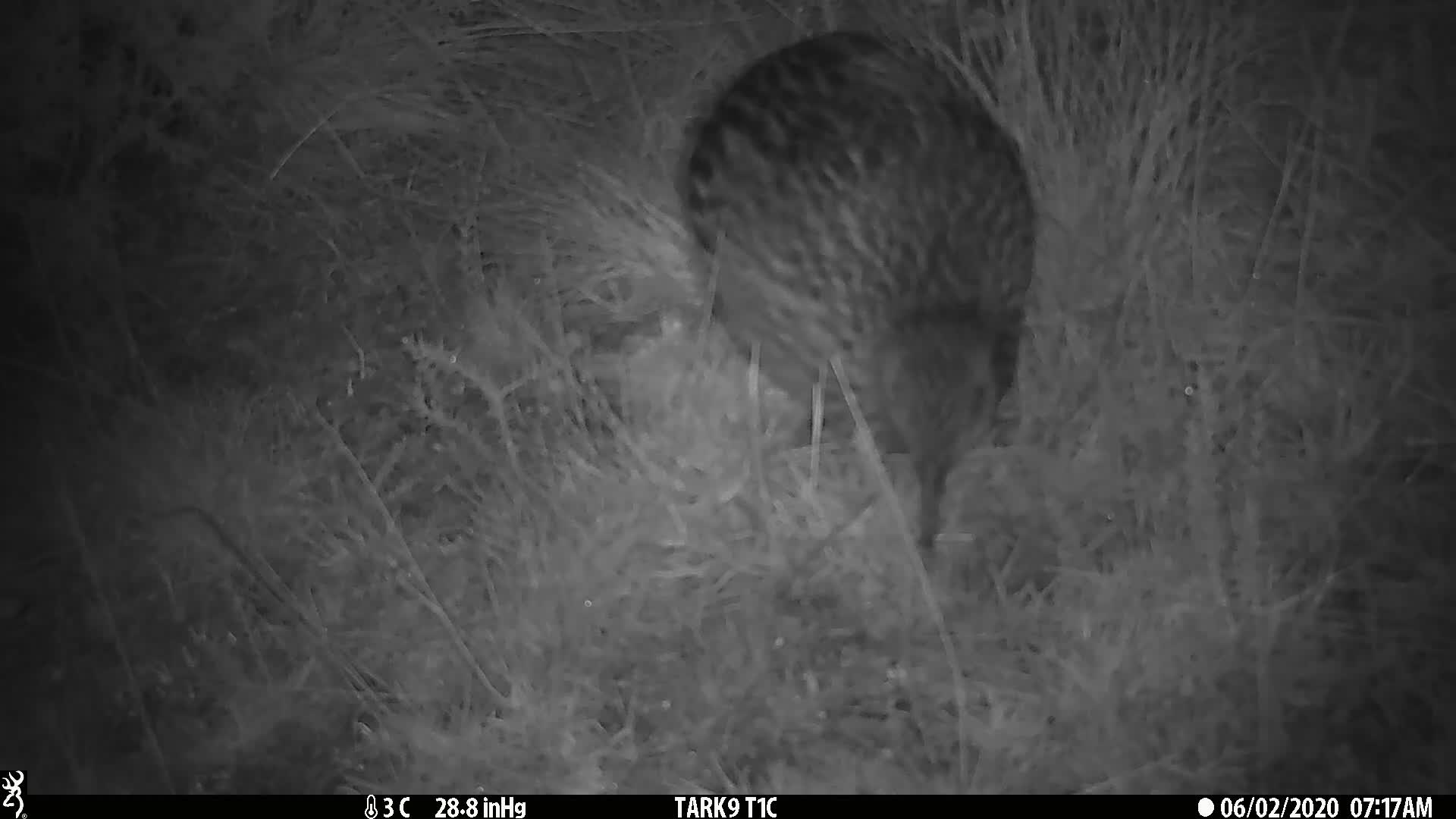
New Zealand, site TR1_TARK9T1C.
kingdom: Animalia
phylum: Chordata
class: Aves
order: Gruiformes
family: Rallidae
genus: Gallirallus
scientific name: Gallirallus australis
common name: weka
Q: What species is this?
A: Weka (Gallirallus australis).